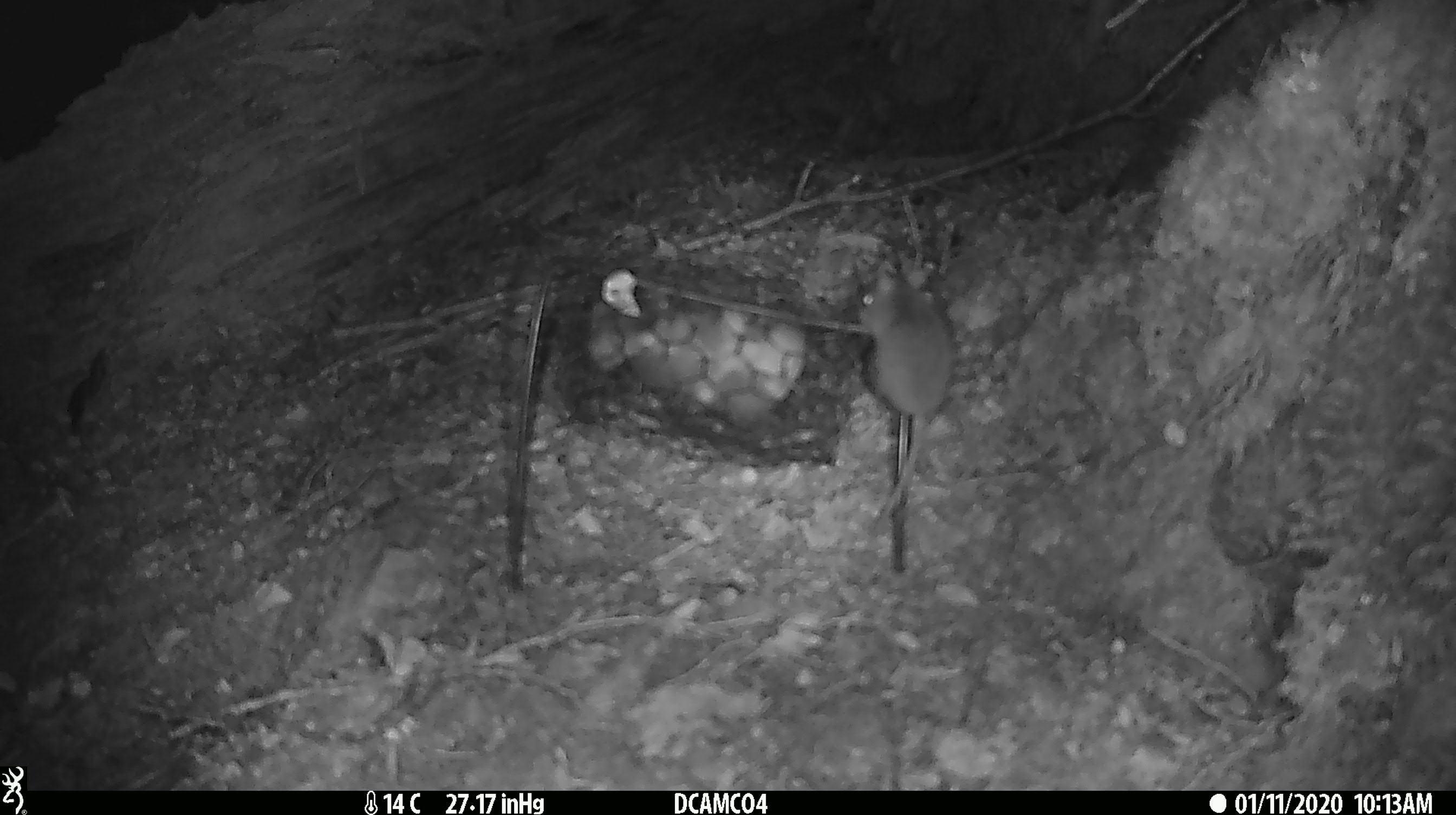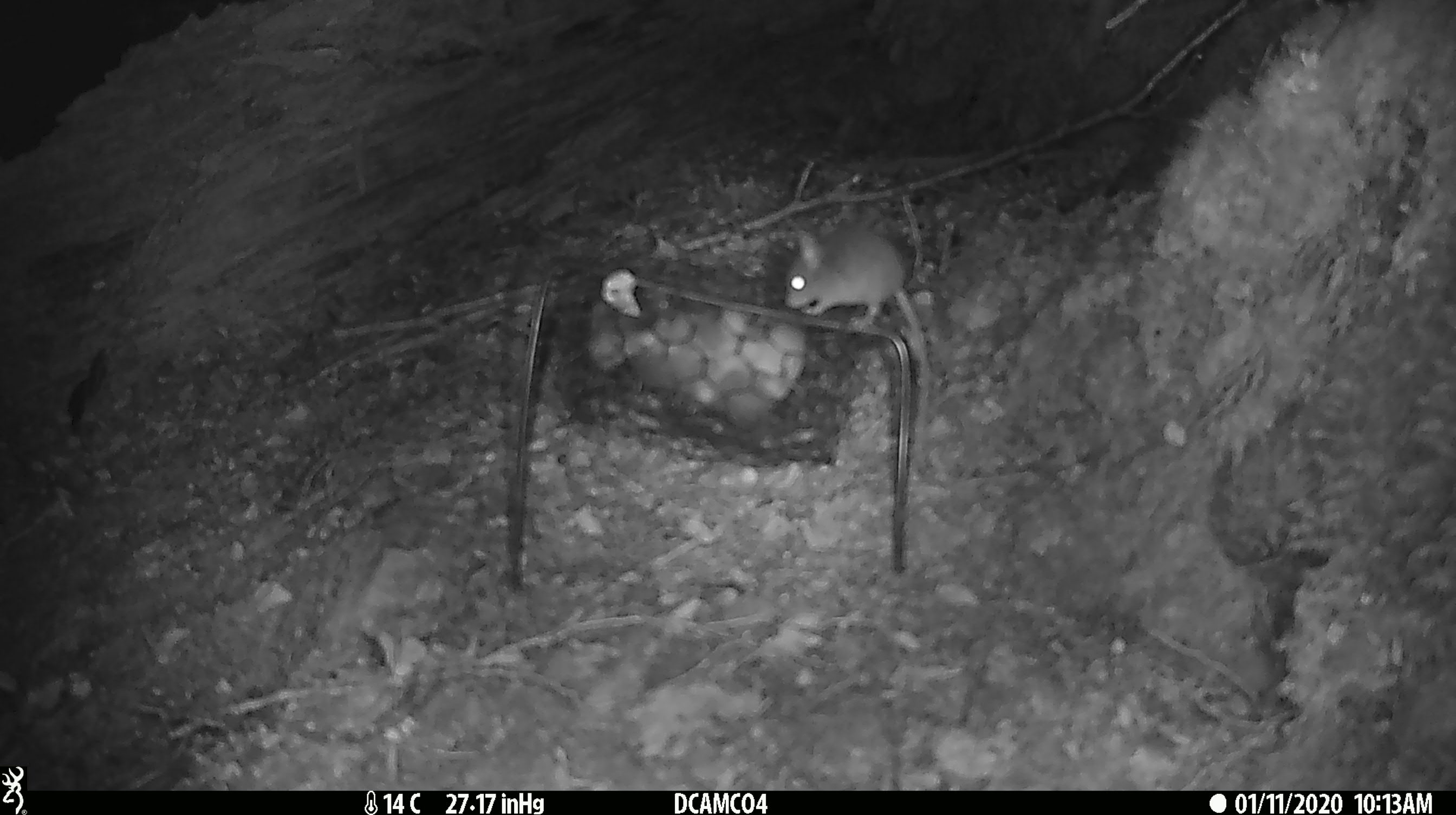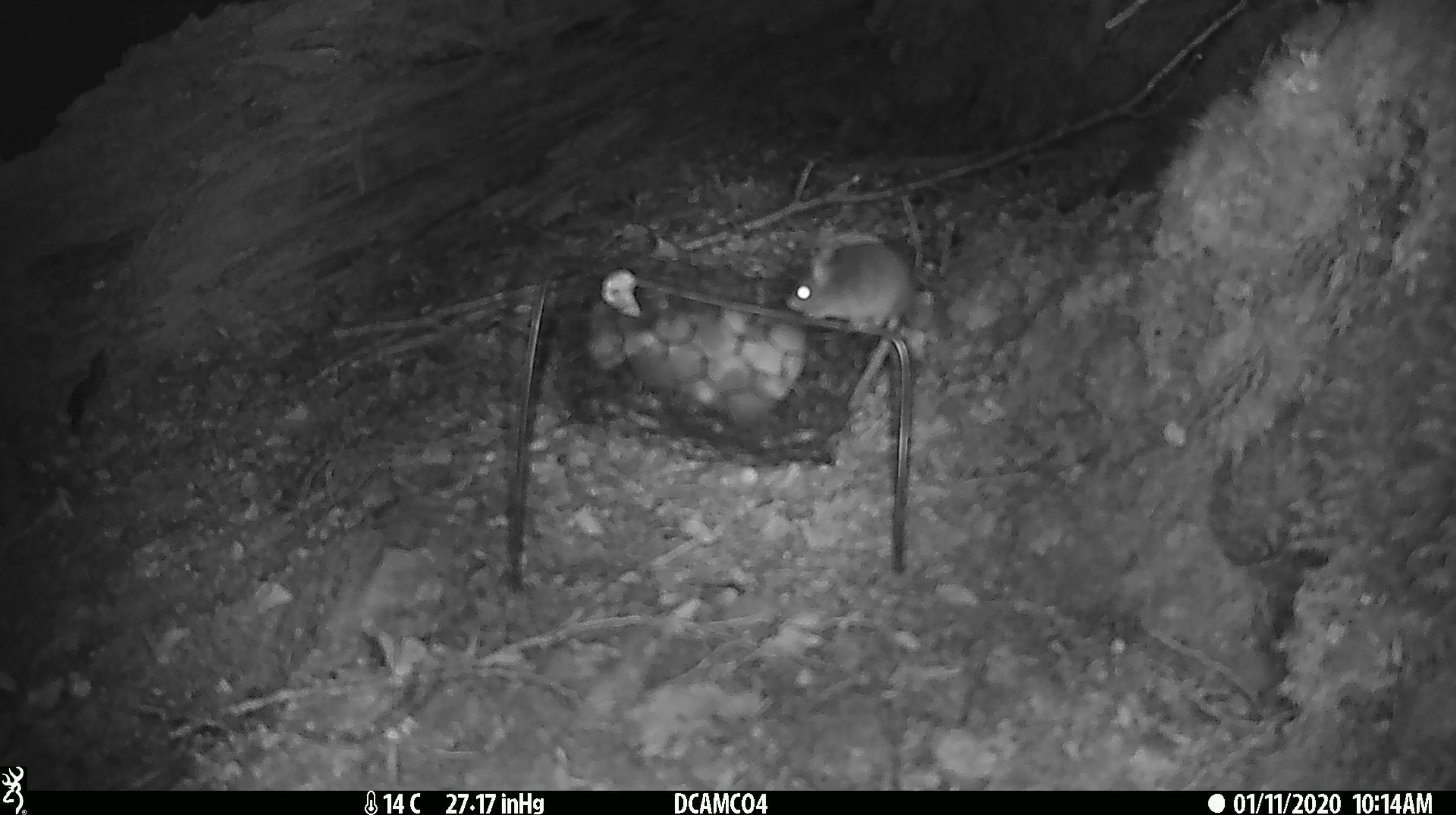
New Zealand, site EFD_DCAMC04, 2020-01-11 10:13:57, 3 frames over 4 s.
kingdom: Animalia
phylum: Chordata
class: Mammalia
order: Rodentia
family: Muridae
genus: Mus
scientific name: Mus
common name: mouse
Mouse (Mus).